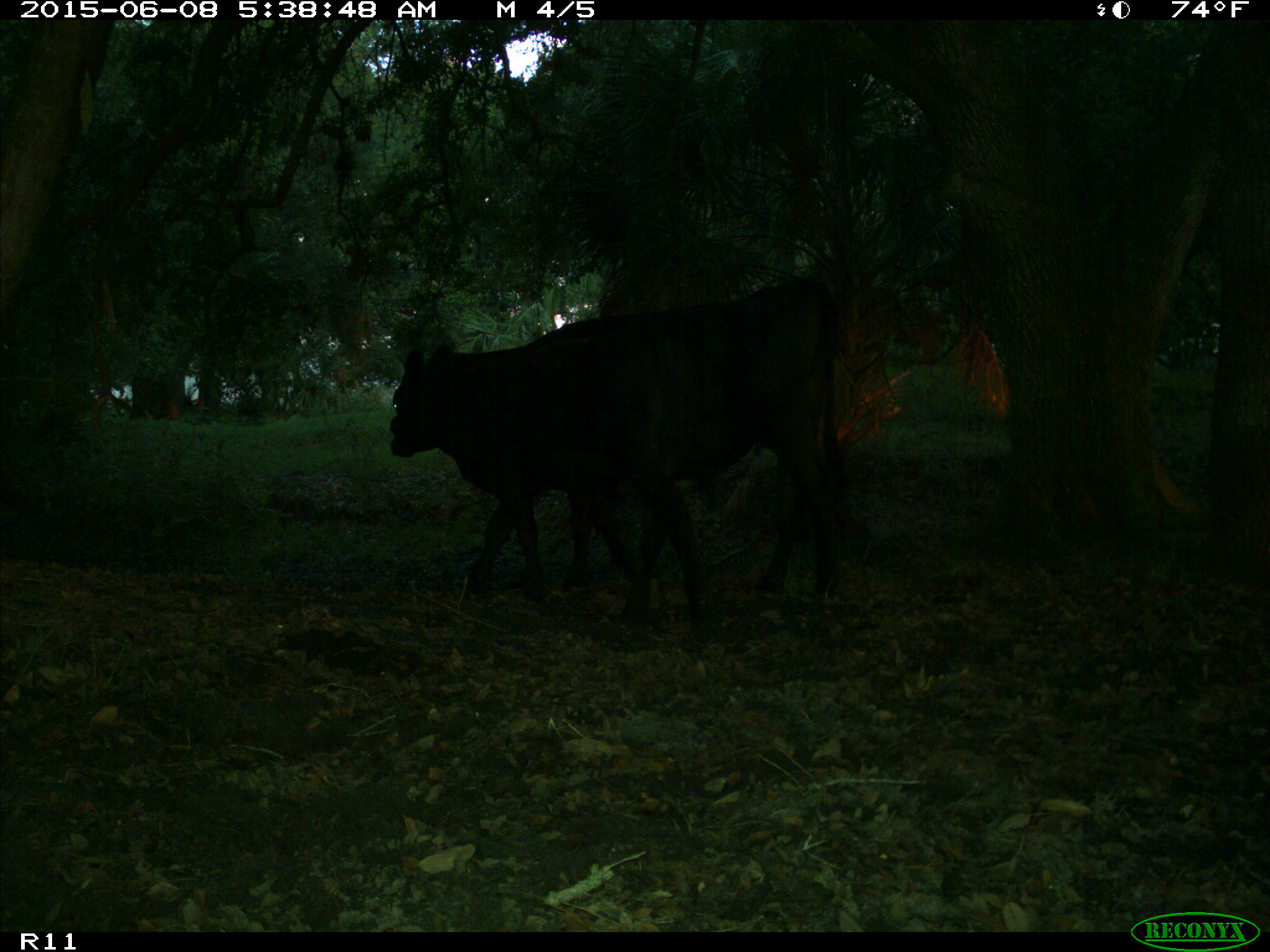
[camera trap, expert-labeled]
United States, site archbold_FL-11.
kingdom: Animalia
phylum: Chordata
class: Mammalia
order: Artiodactyla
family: Bovidae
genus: Bos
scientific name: Bos taurus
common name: domestic cow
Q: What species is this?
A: Bos taurus (domestic cow).